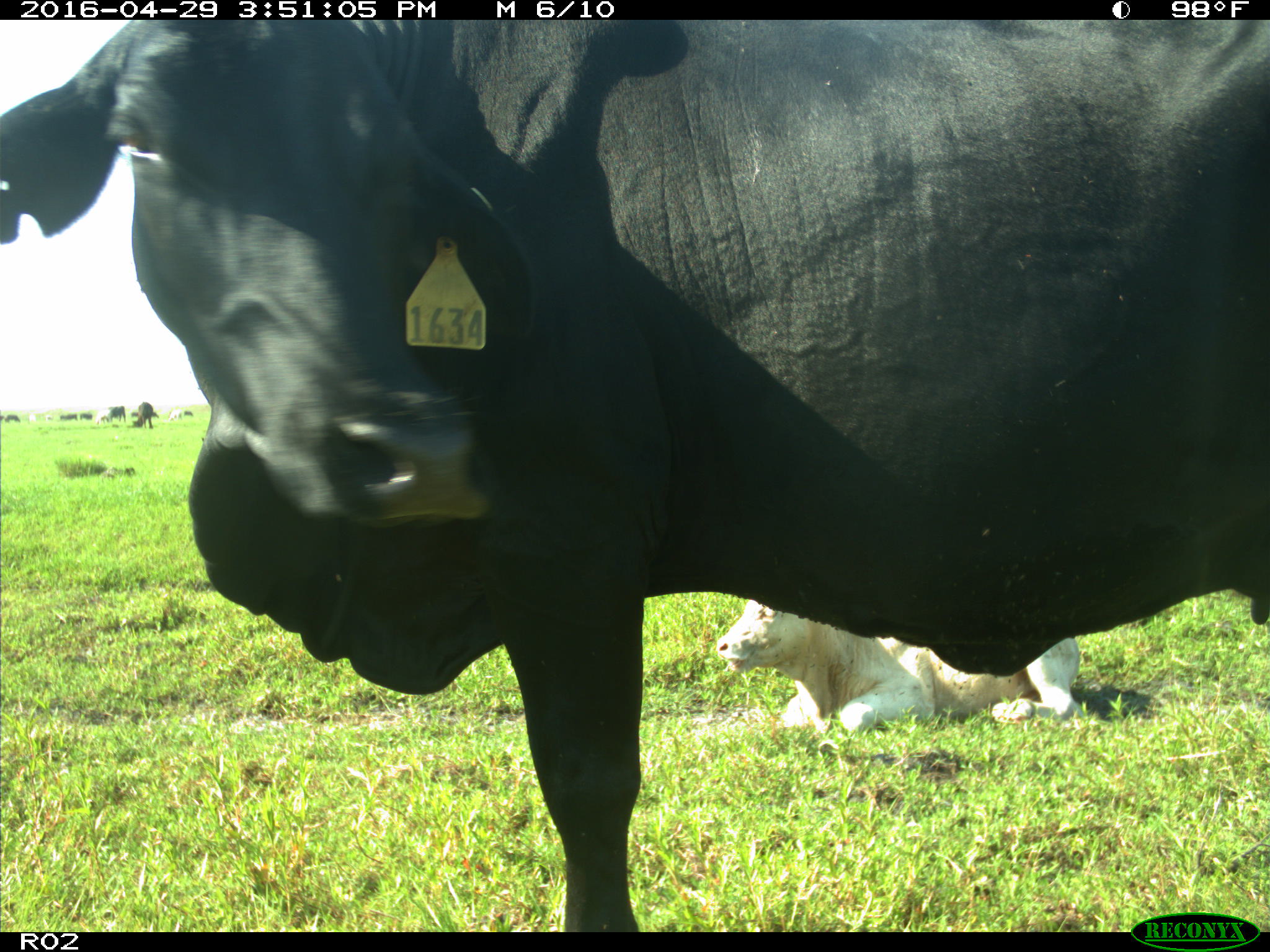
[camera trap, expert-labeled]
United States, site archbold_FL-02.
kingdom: Animalia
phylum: Chordata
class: Mammalia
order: Artiodactyla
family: Bovidae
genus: Bos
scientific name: Bos taurus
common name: domestic cow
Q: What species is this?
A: Bos taurus (domestic cow).